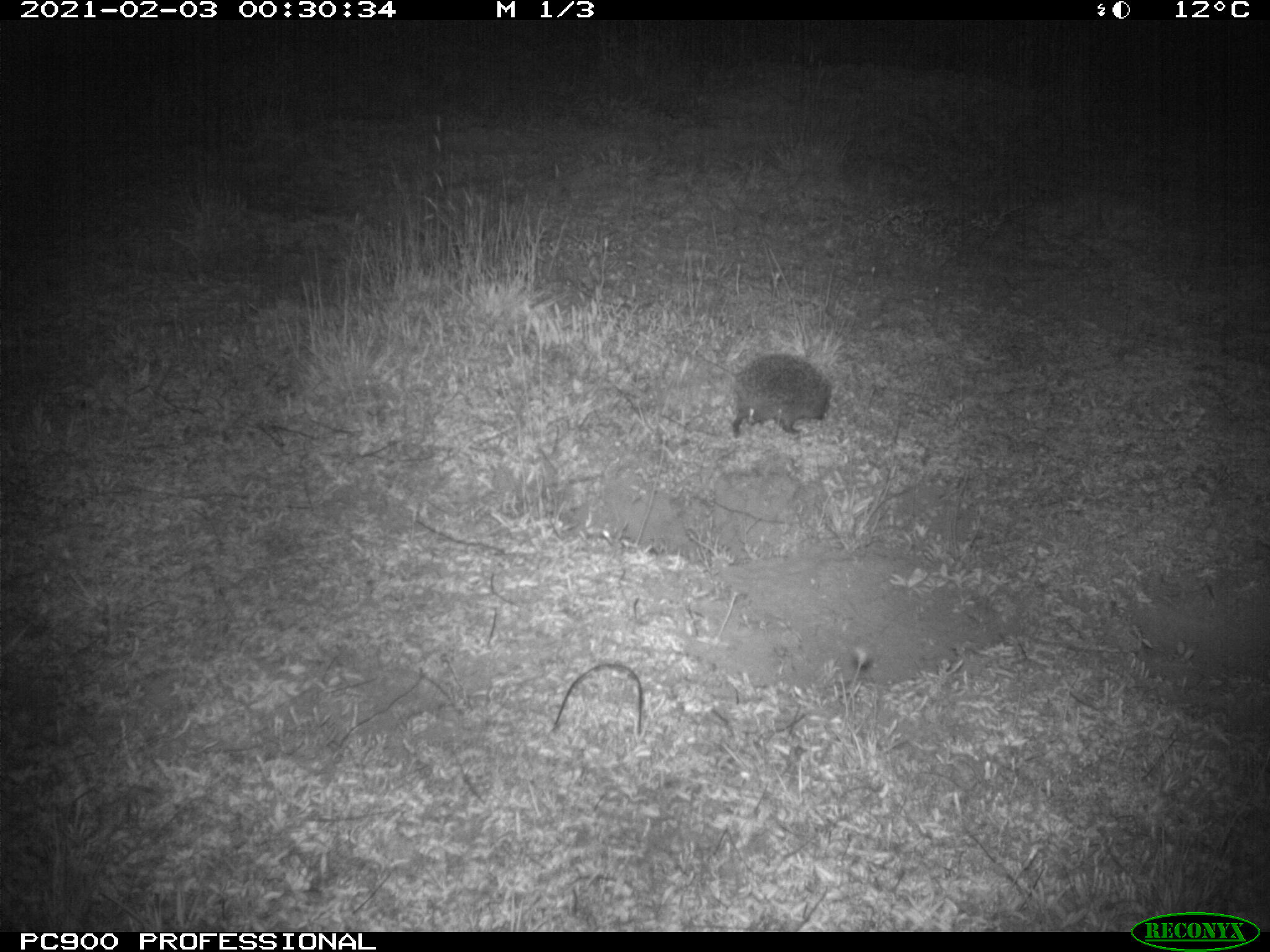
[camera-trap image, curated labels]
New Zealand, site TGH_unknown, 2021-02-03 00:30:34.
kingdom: Animalia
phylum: Chordata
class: Mammalia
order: Eulipotyphla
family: Erinaceidae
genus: Erinaceus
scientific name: Erinaceus europaeus europaeus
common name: european hedgehog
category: hedgehog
Hedgehog (european hedgehog) (Erinaceus europaeus europaeus).